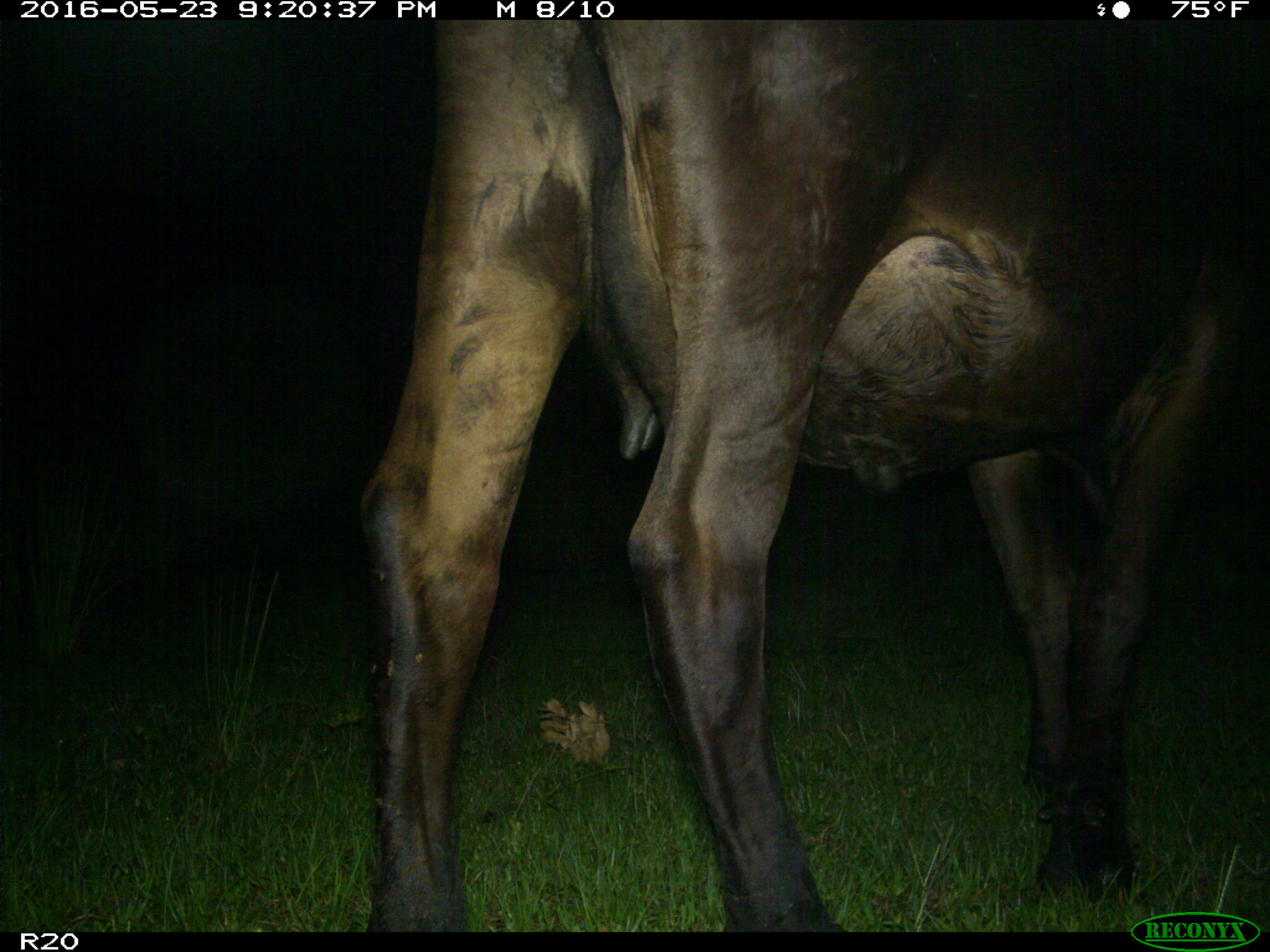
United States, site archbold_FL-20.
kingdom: Animalia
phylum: Chordata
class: Mammalia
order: Artiodactyla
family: Bovidae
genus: Bos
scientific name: Bos taurus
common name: domestic cow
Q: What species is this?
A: Bos taurus (domestic cow).